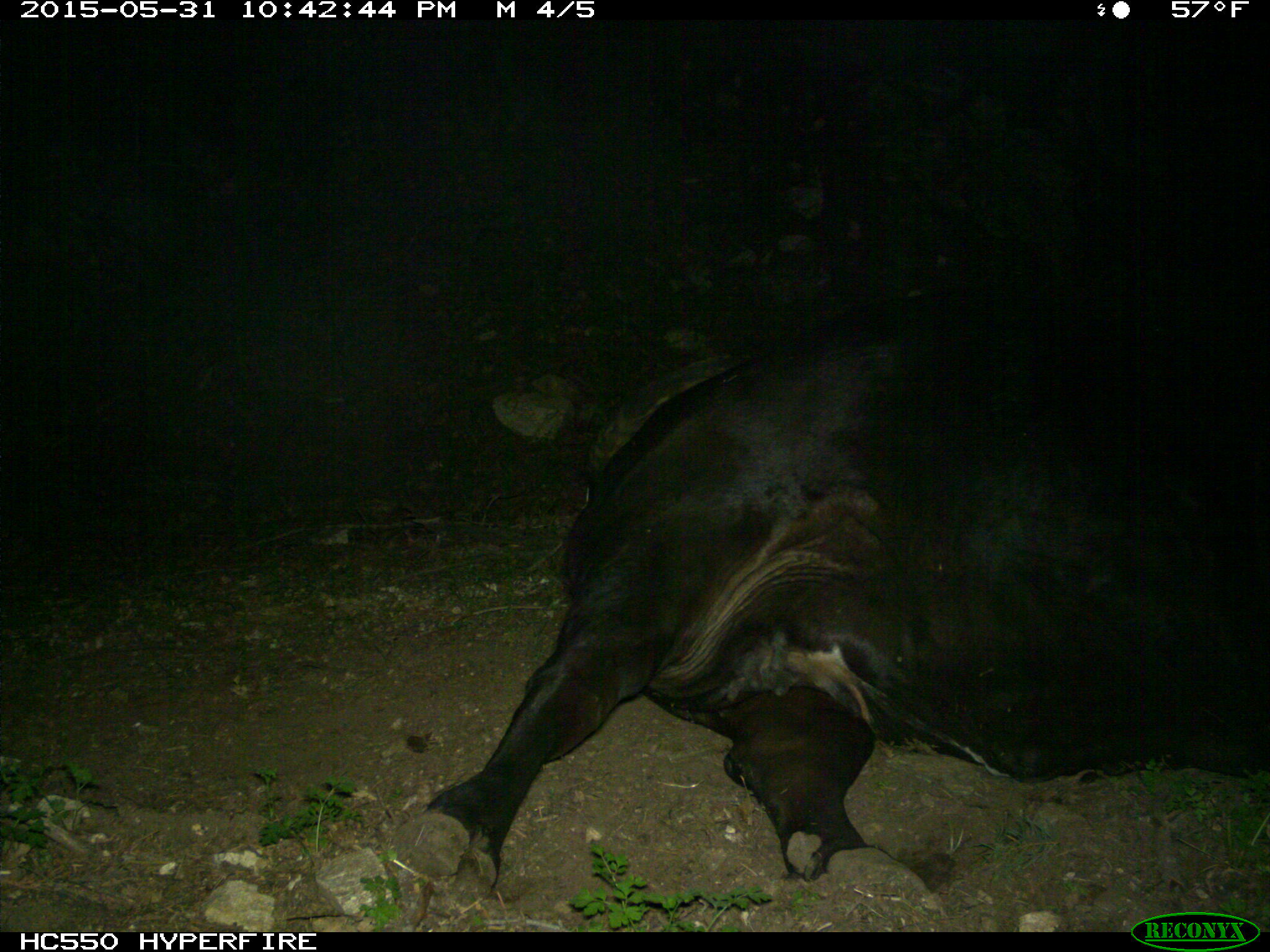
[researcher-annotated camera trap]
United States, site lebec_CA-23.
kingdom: Animalia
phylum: Chordata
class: Mammalia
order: Artiodactyla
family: Bovidae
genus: Bos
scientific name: Bos taurus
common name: domestic cow